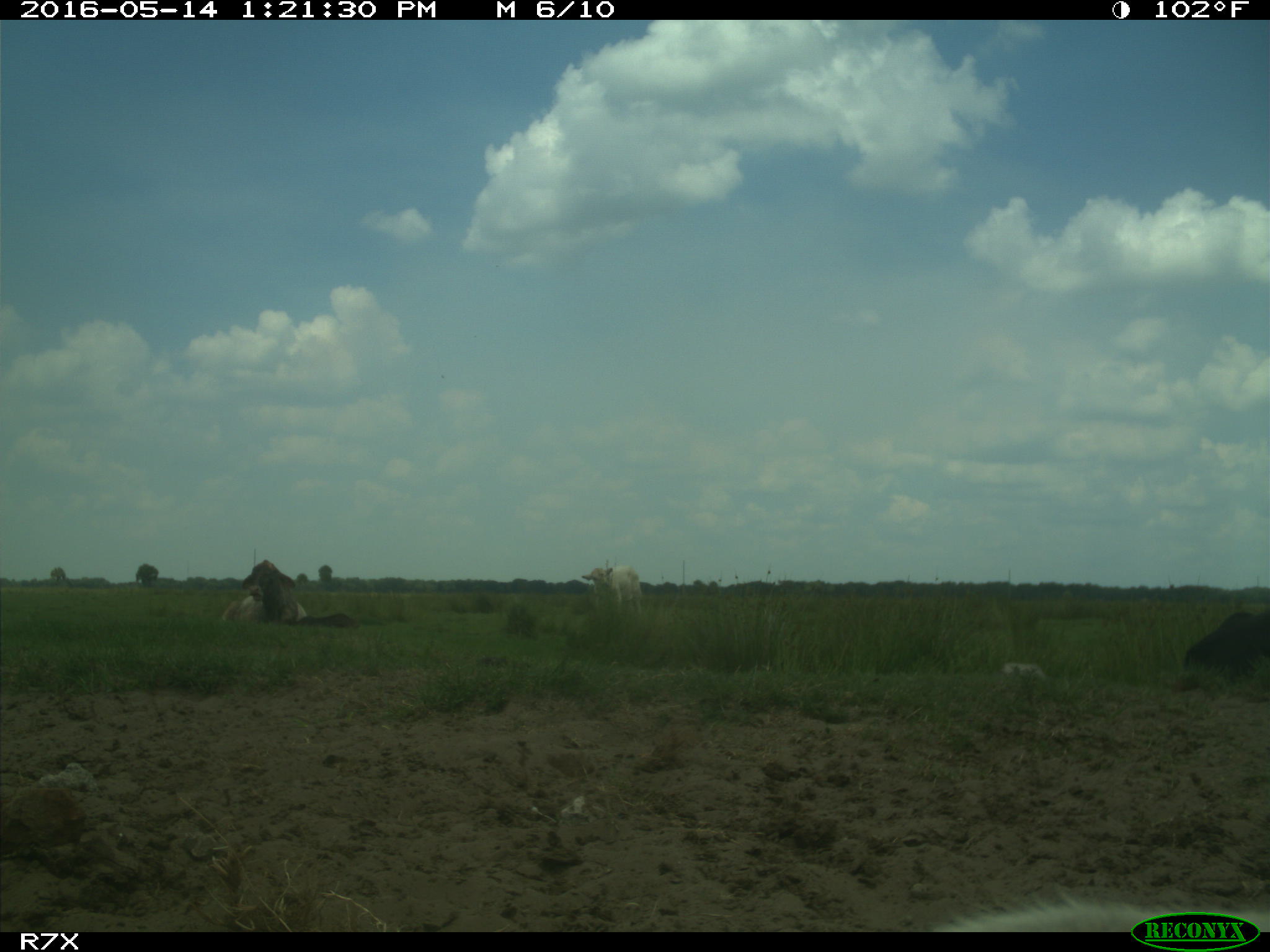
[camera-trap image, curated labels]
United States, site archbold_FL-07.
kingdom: Animalia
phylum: Chordata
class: Mammalia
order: Artiodactyla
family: Bovidae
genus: Bos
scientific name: Bos taurus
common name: domestic cow